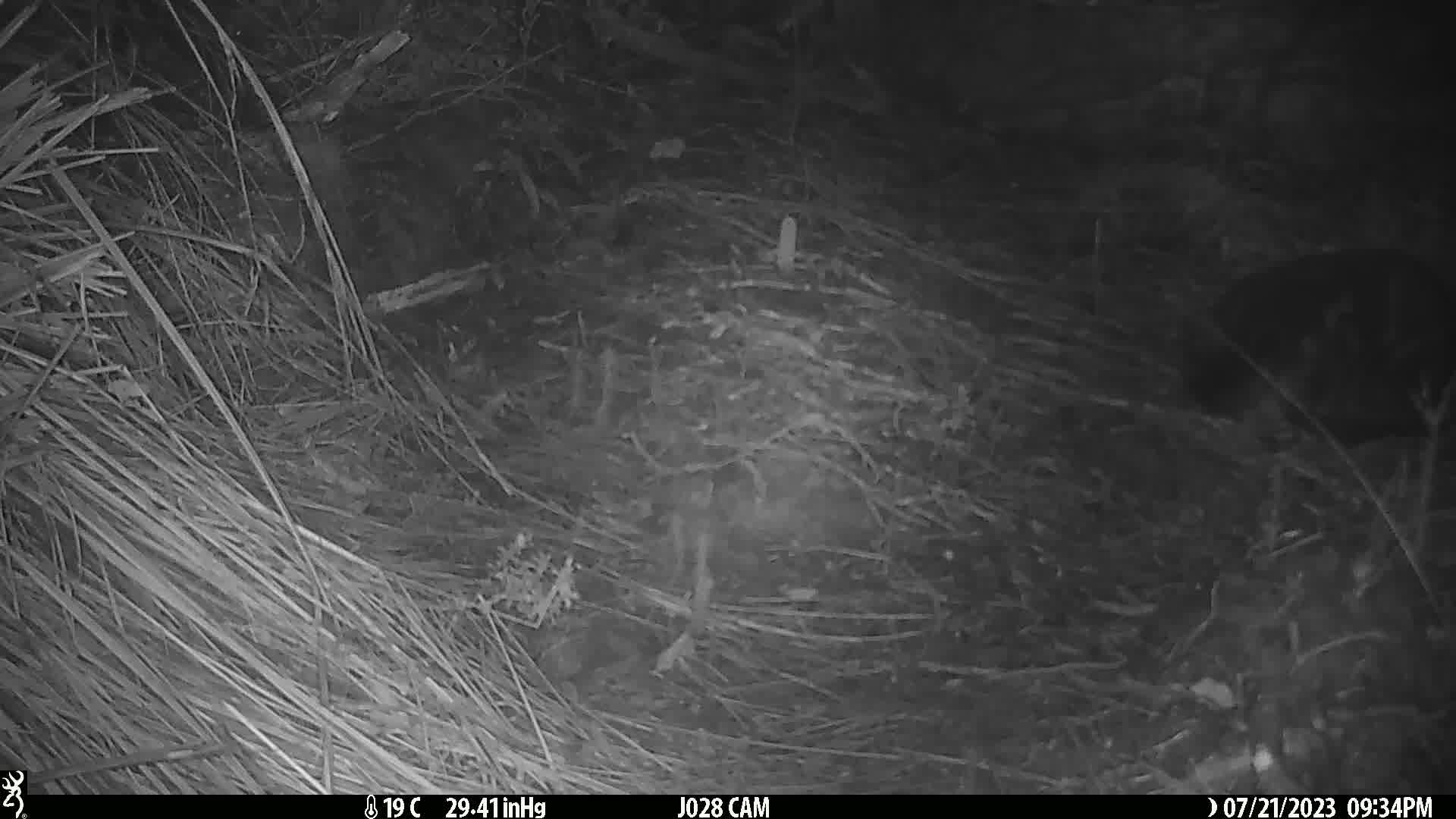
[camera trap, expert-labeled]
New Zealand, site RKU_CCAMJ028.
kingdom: Animalia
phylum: Chordata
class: Mammalia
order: Carnivora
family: Felidae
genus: Felis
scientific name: Felis catus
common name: domestic cat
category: cat